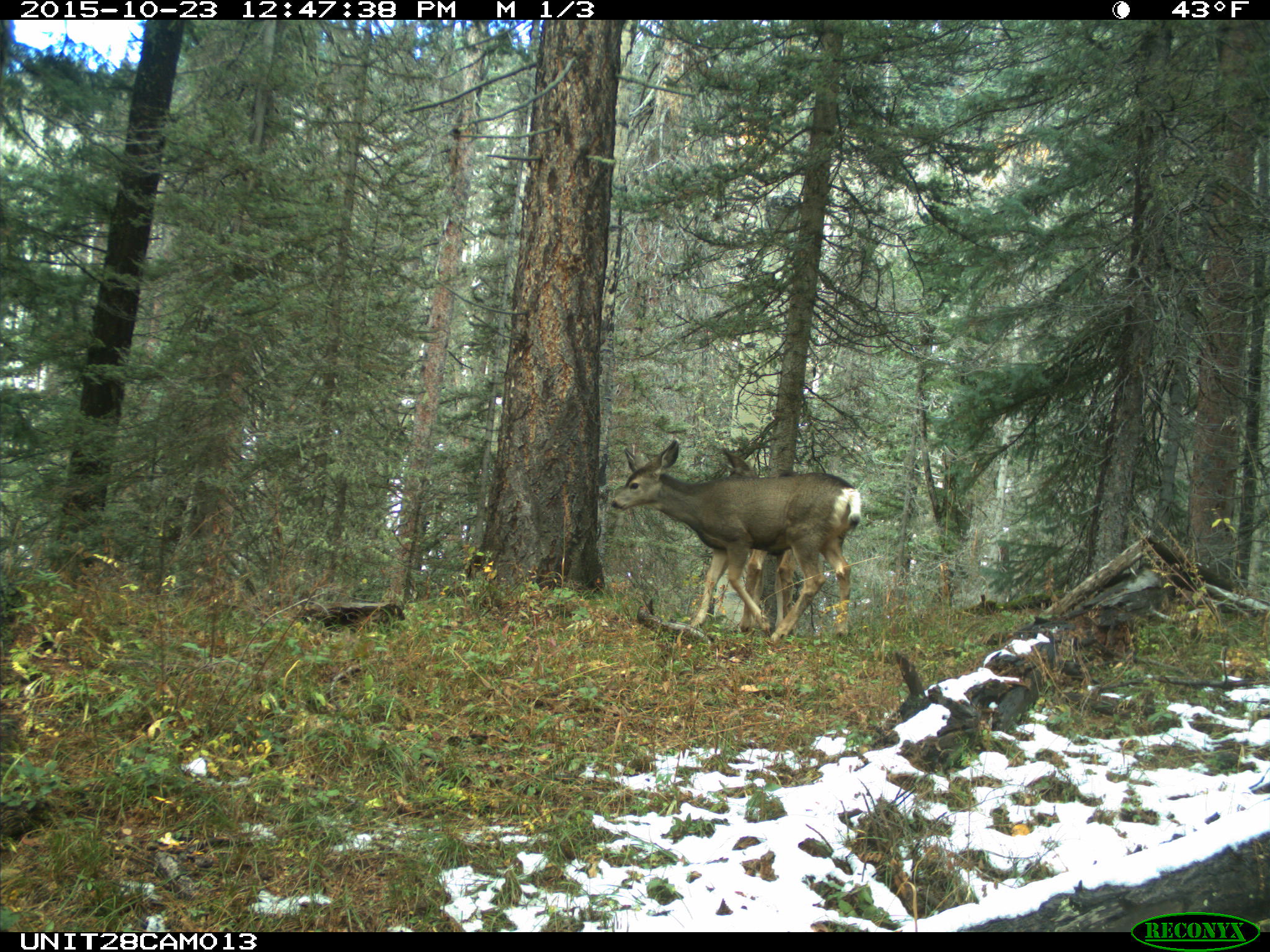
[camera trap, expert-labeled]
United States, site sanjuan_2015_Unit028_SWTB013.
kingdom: Animalia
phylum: Chordata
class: Mammalia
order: Artiodactyla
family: Cervidae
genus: Odocoileus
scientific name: Odocoileus hemionus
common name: mule deer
Odocoileus hemionus (mule deer).